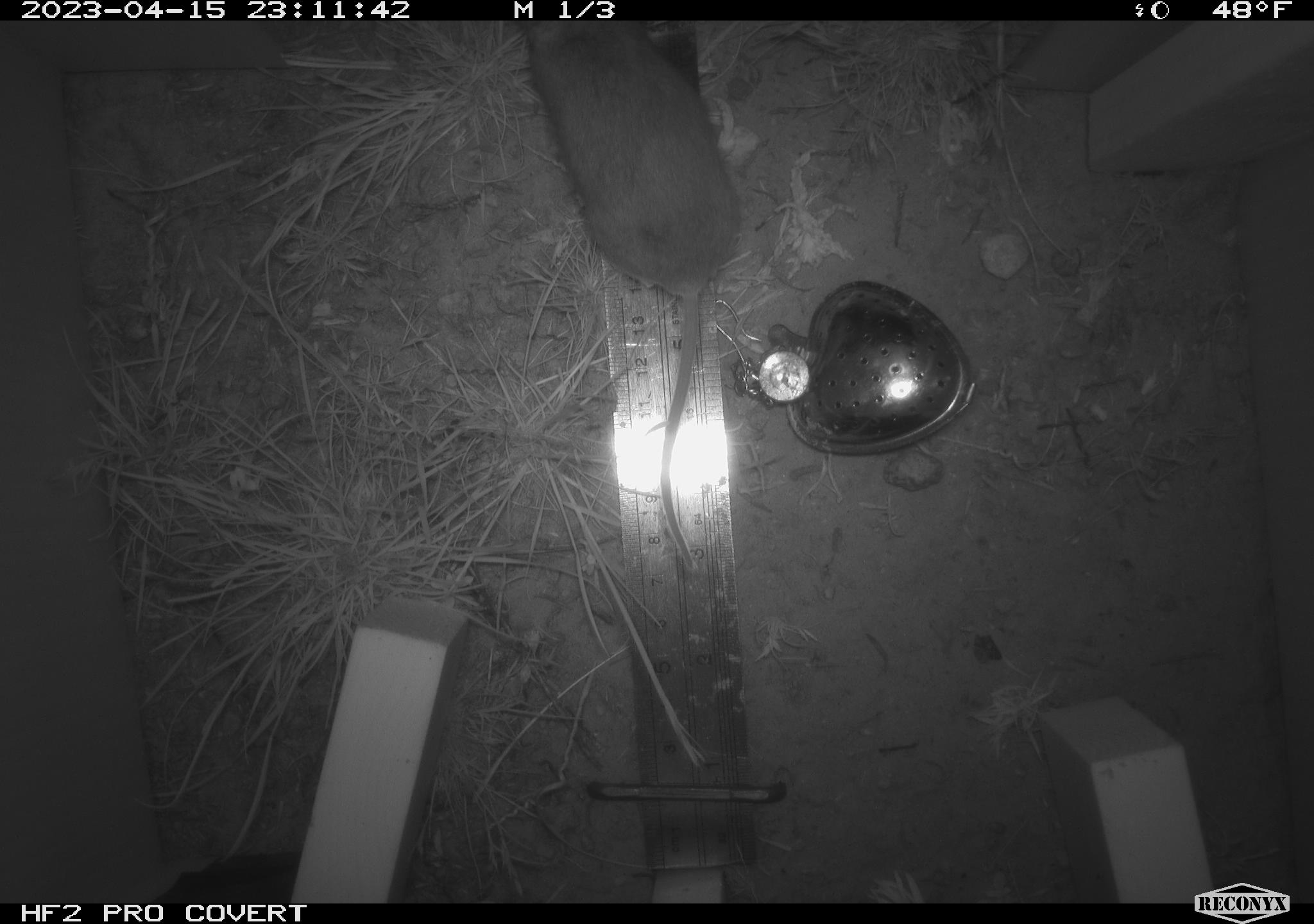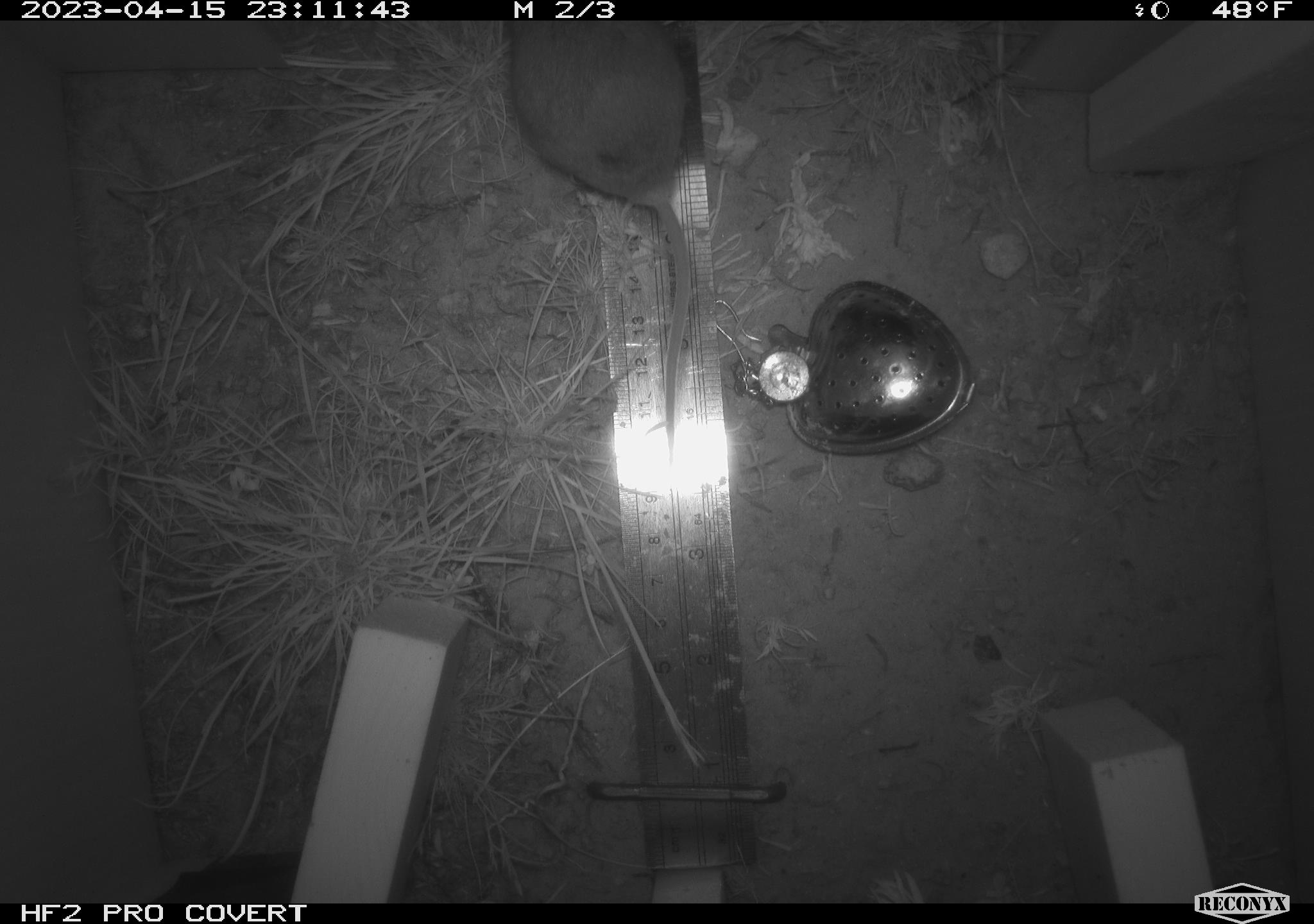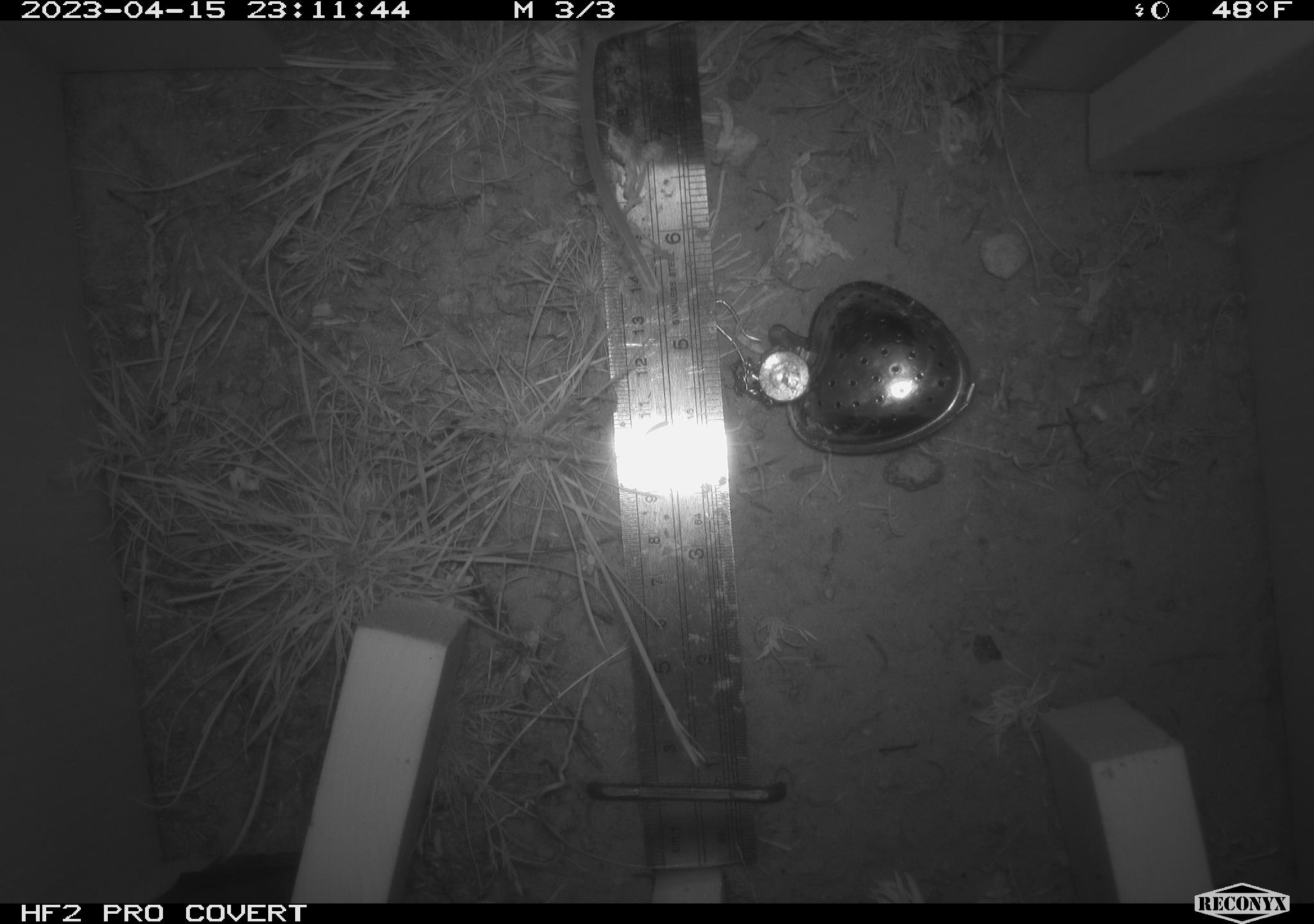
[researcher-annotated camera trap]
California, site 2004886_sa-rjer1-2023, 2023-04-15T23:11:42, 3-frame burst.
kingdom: Animalia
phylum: Chordata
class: Mammalia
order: Rodentia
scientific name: Rodentia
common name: mouse species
Mouse species (Rodentia).